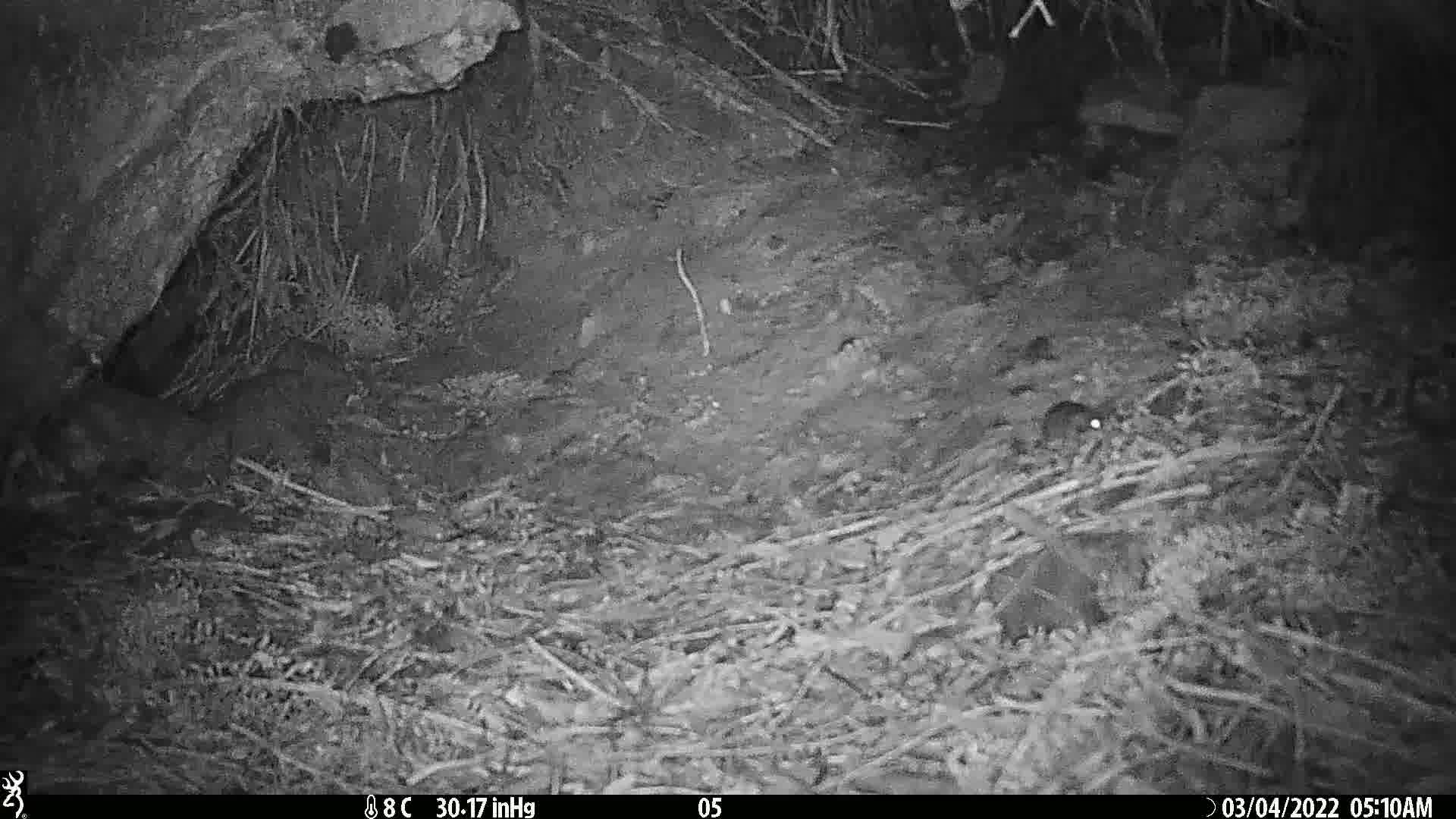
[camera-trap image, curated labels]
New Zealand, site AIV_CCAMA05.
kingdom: Animalia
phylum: Chordata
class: Mammalia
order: Rodentia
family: Muridae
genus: Mus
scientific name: Mus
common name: mouse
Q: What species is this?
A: Mouse (Mus).